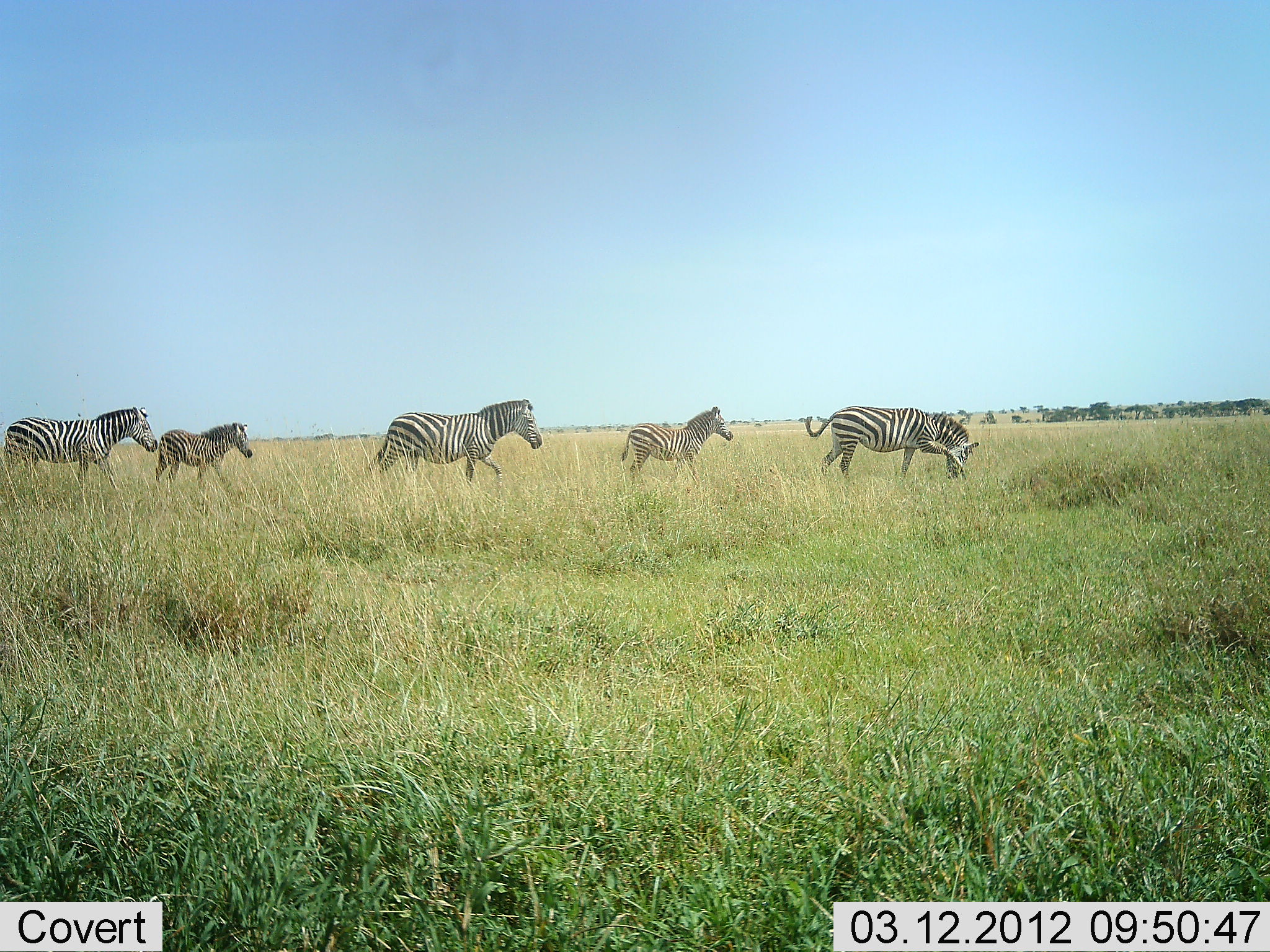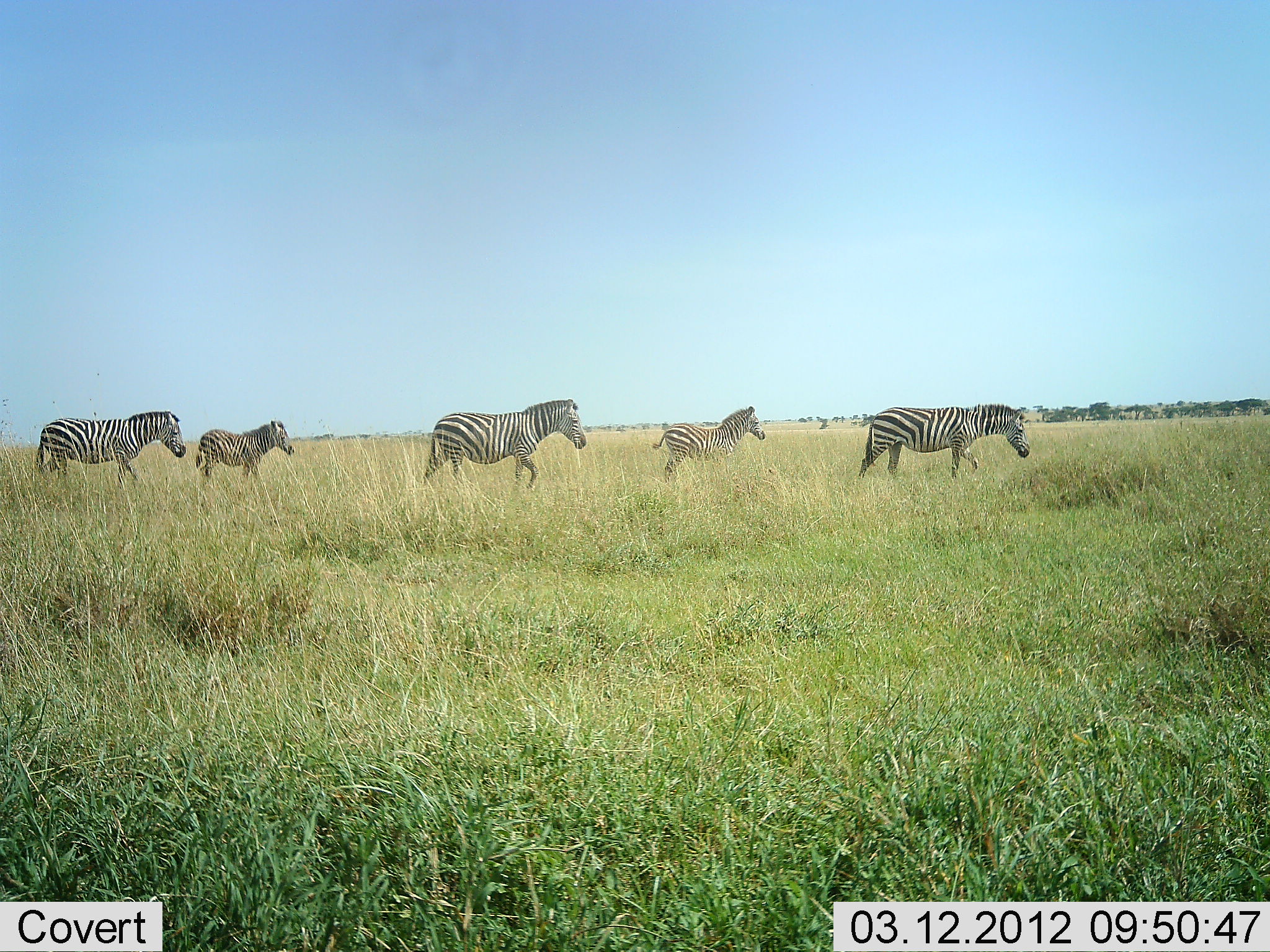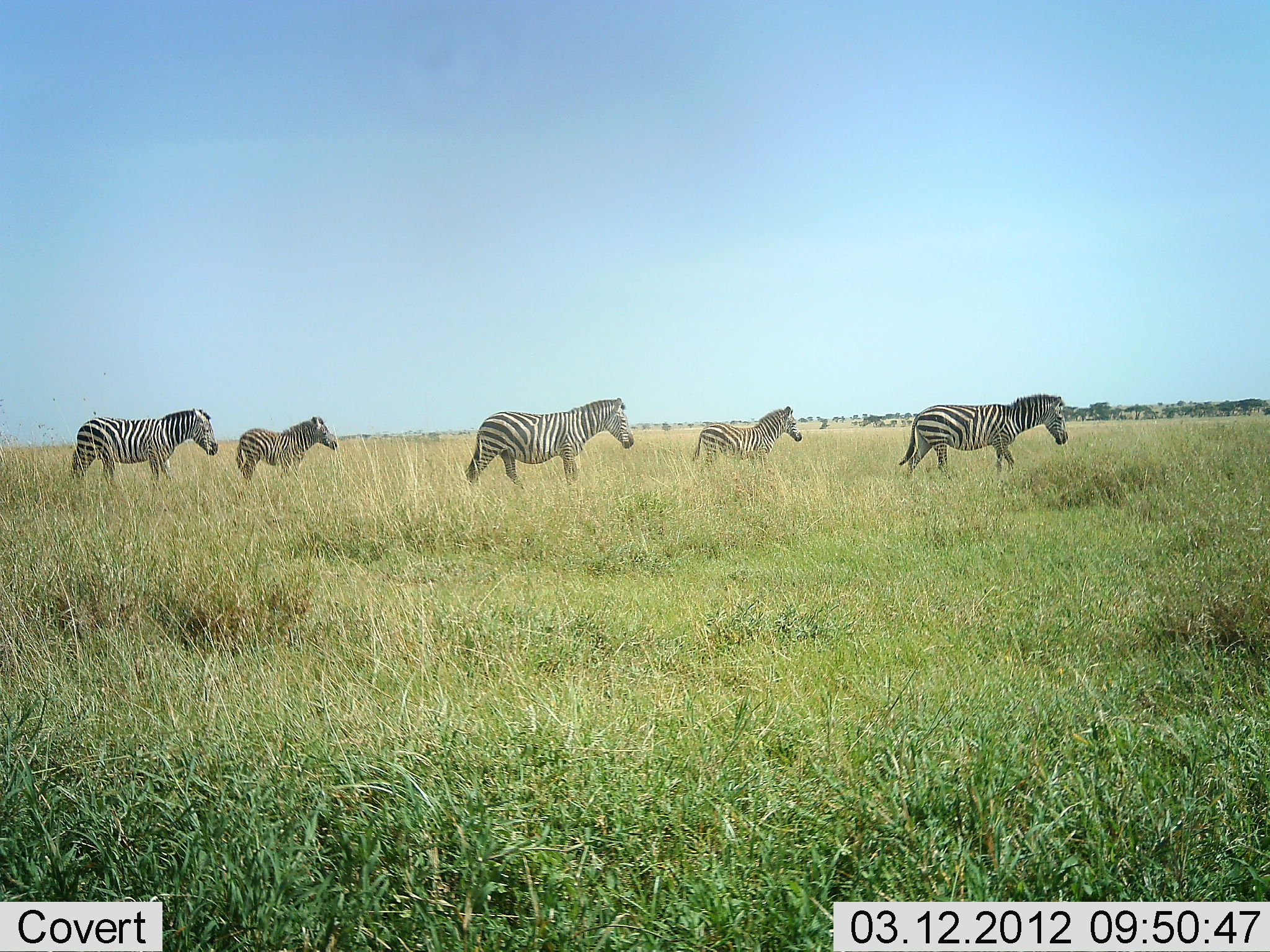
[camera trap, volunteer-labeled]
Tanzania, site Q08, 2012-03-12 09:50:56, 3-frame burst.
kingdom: Animalia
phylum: Chordata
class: Mammalia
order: Perissodactyla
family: Equidae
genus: Equus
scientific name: Equus quagga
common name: plains zebra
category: zebra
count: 5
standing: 5%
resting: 0%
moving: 100%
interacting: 0%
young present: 68%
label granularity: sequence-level